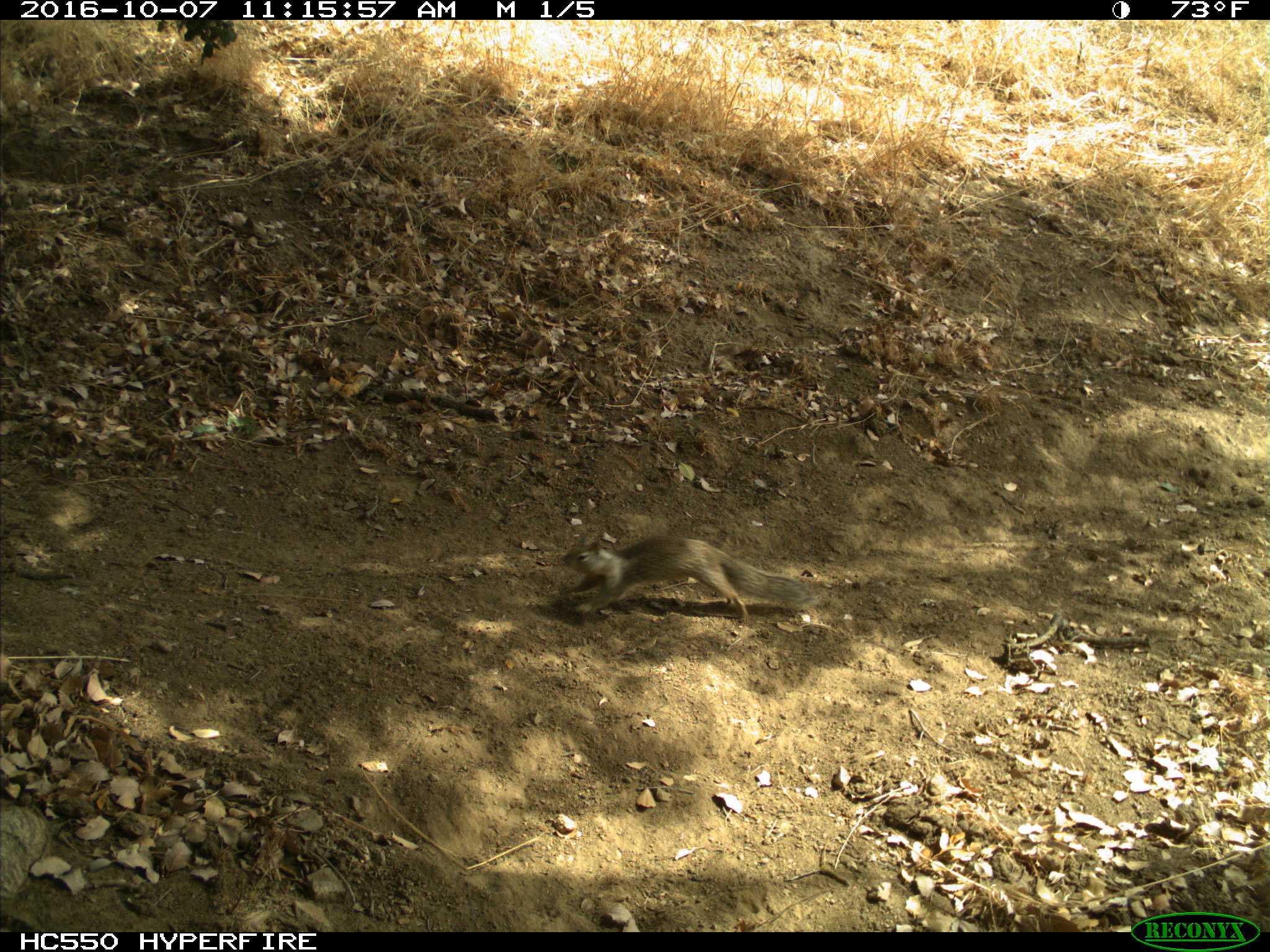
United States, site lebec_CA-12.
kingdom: Animalia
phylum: Chordata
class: Mammalia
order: Rodentia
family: Sciuridae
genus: Otospermophilus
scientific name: Otospermophilus beecheyi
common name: california ground squirrel